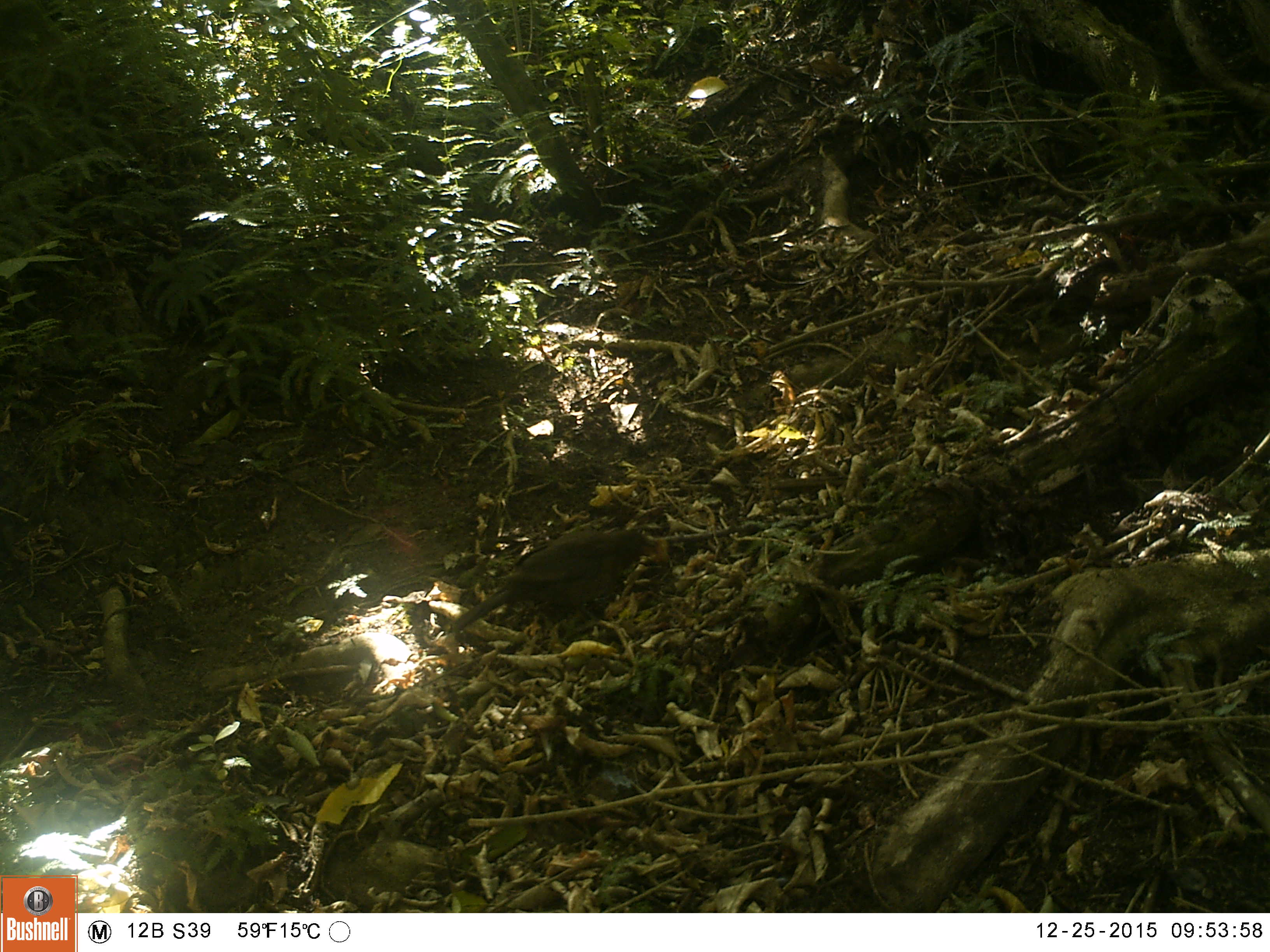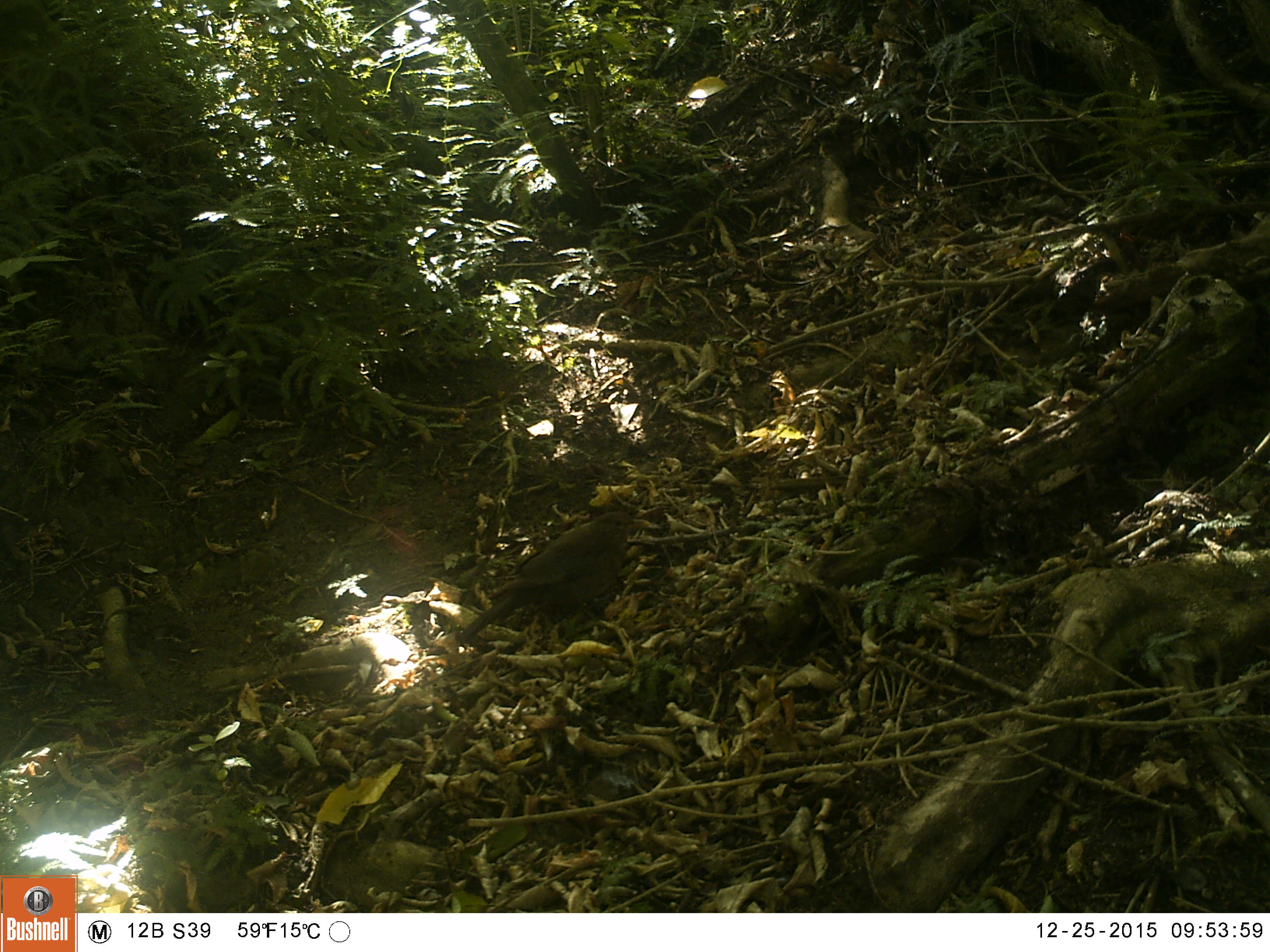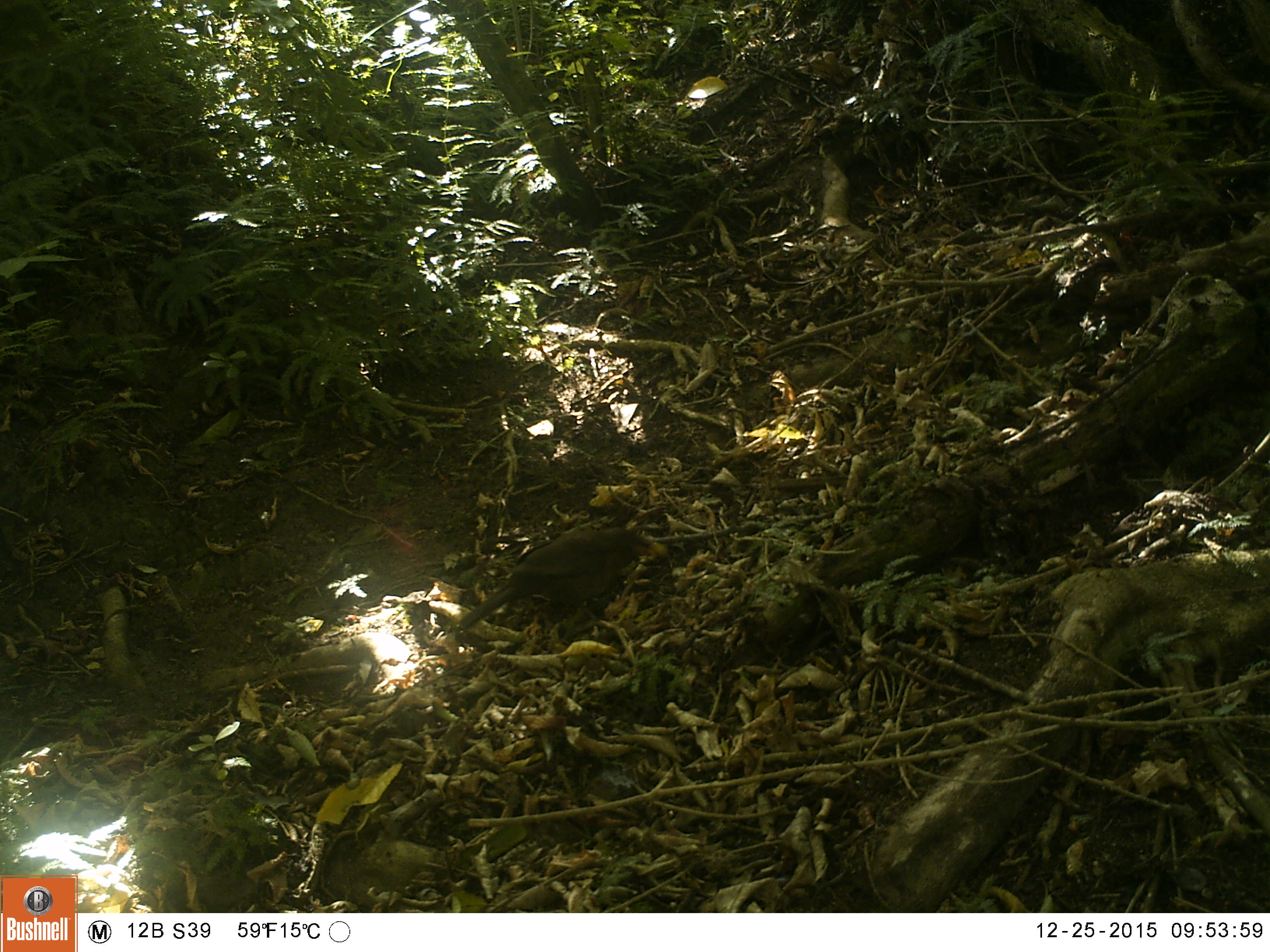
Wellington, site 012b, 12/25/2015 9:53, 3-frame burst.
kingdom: Animalia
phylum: Chordata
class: Aves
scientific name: Aves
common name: bird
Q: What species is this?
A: Bird (Aves).